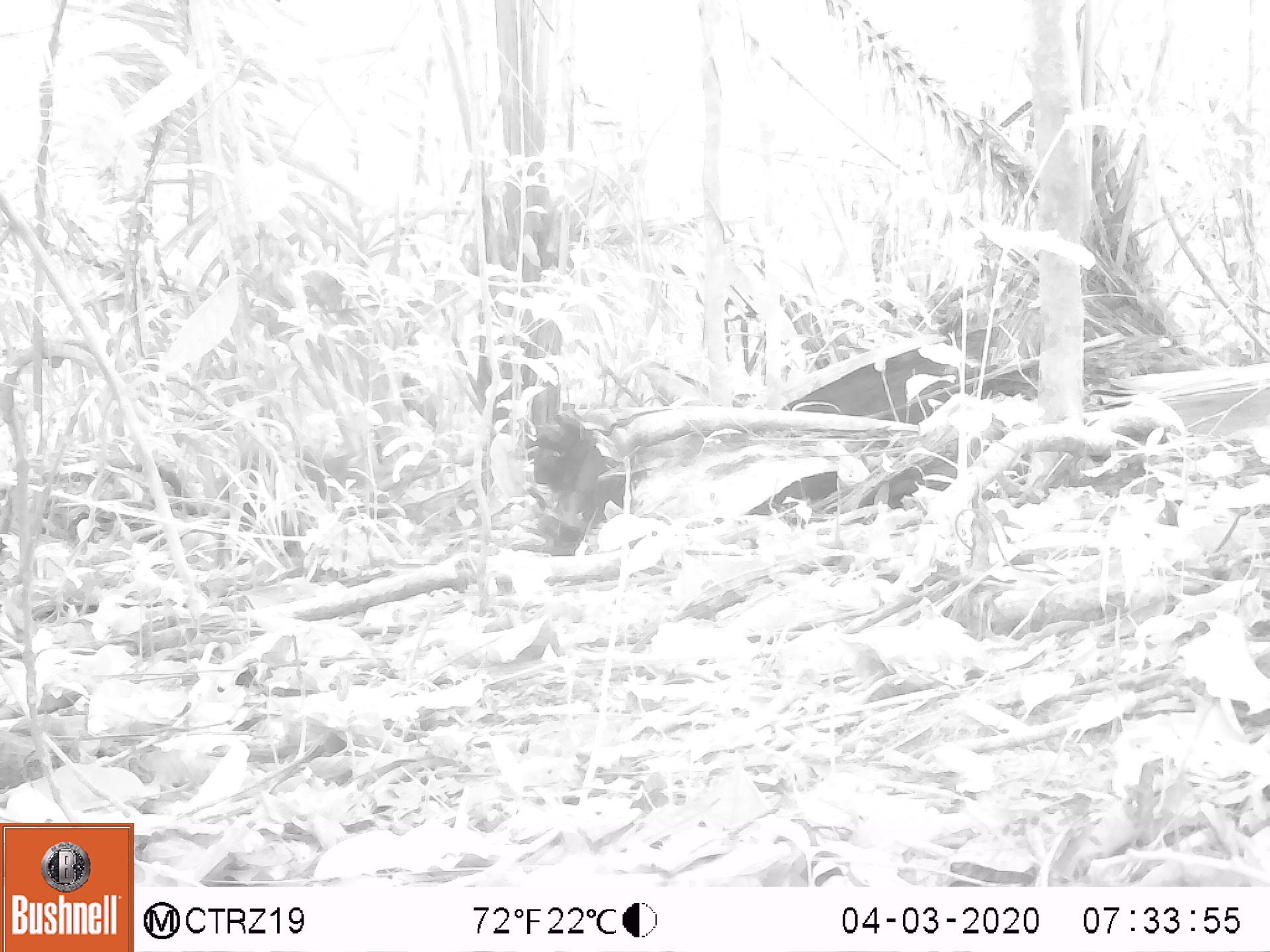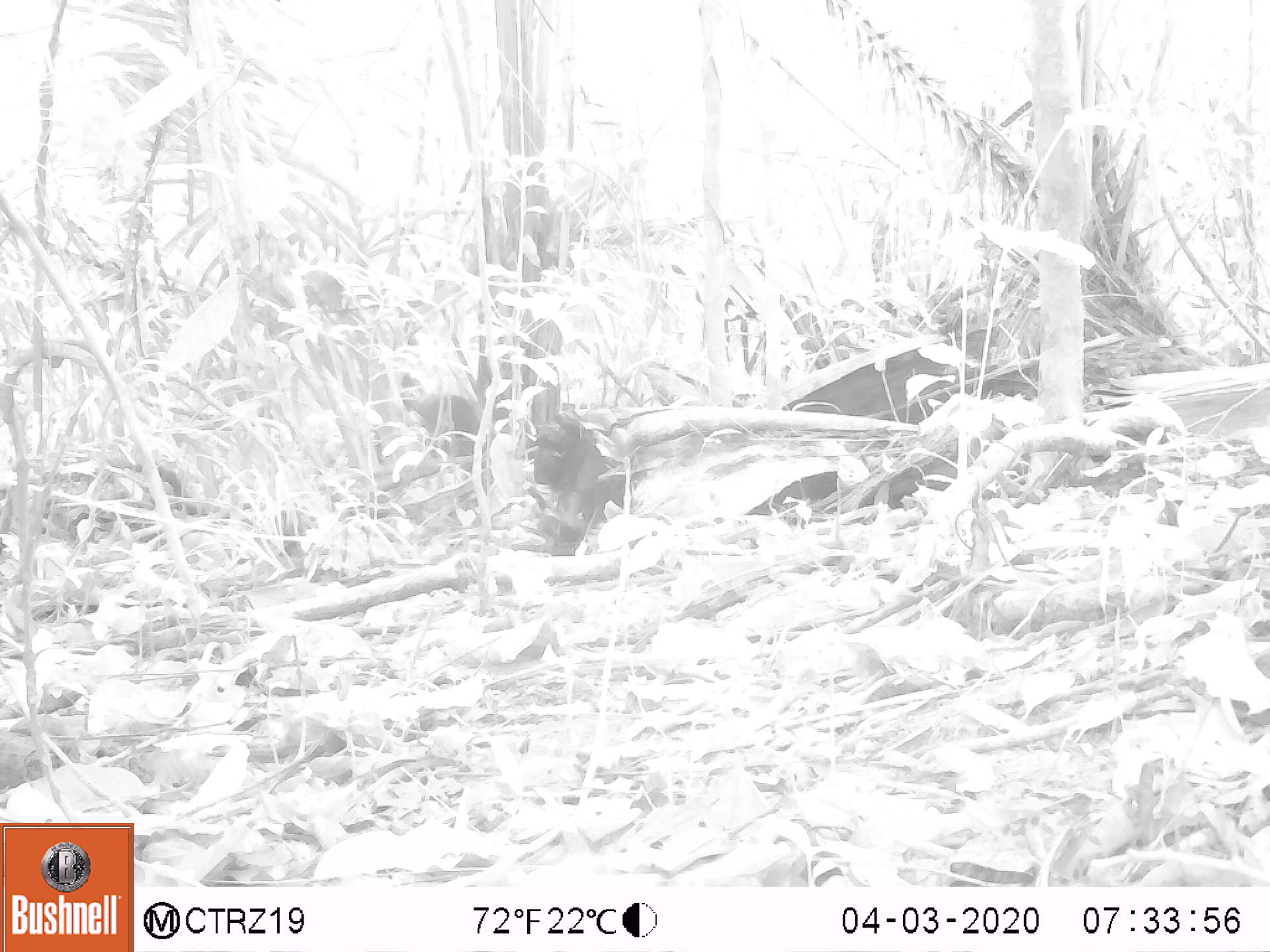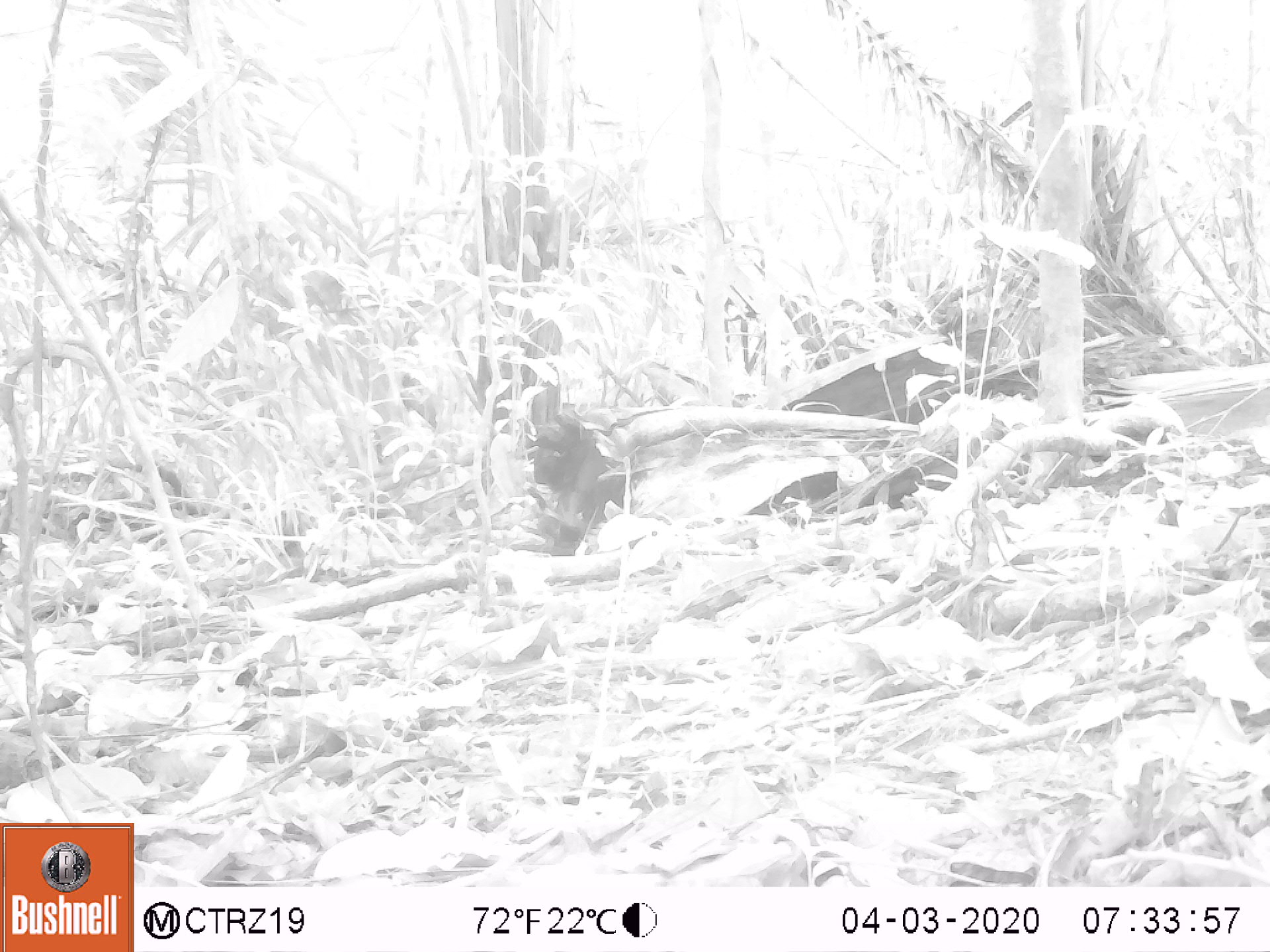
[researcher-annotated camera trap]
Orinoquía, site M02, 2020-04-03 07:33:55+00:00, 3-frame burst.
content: unidentified animal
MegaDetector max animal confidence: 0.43